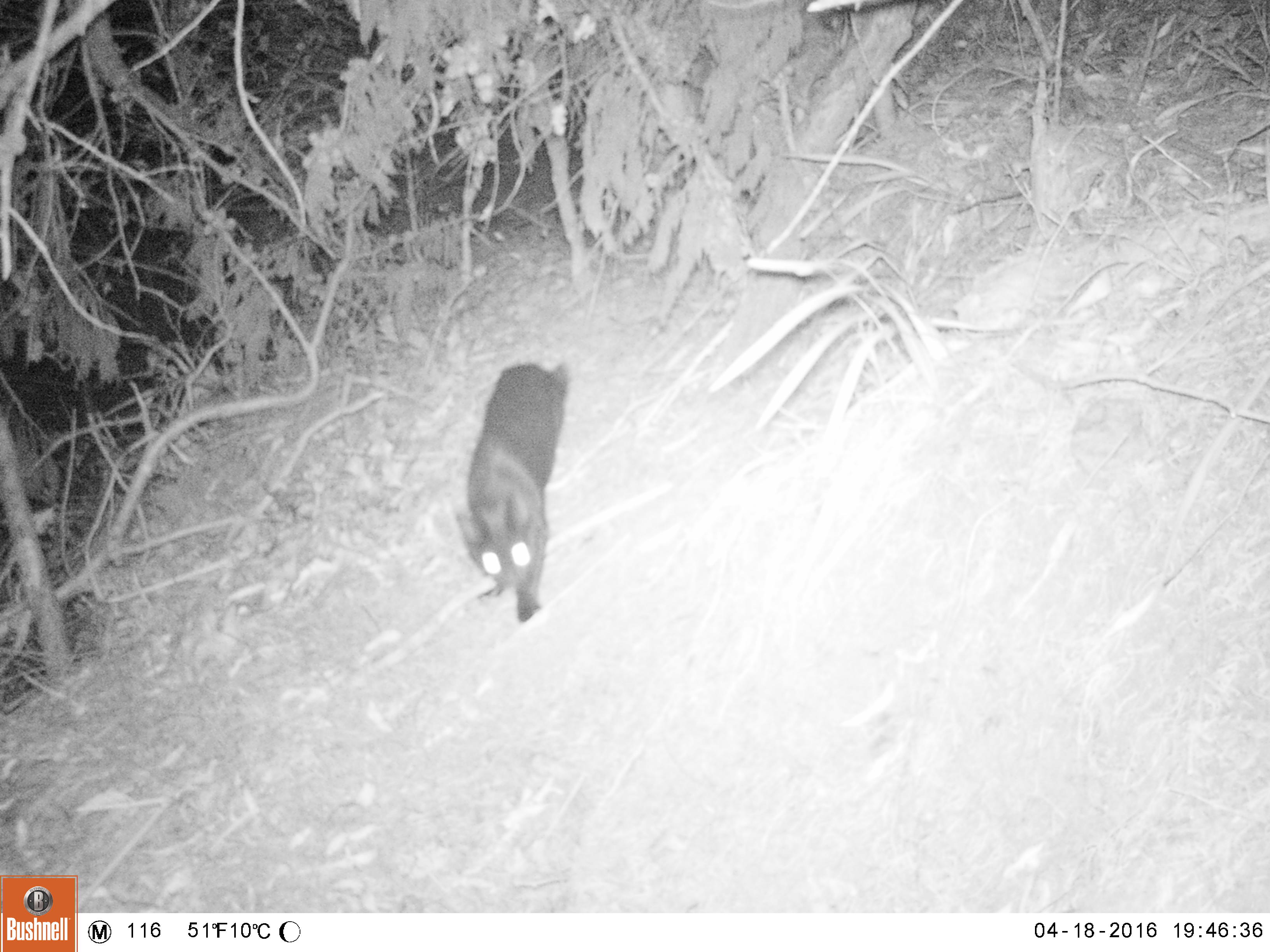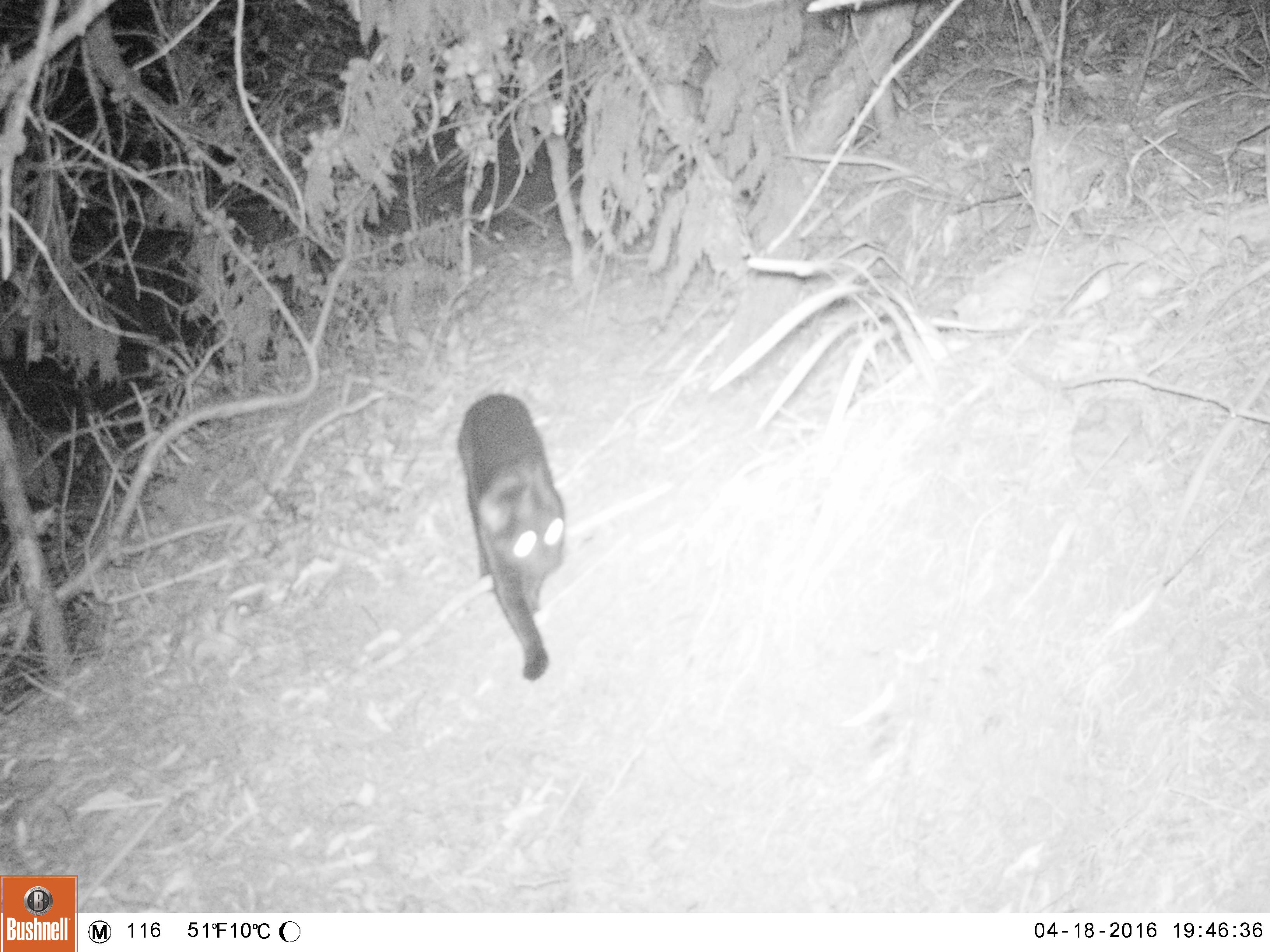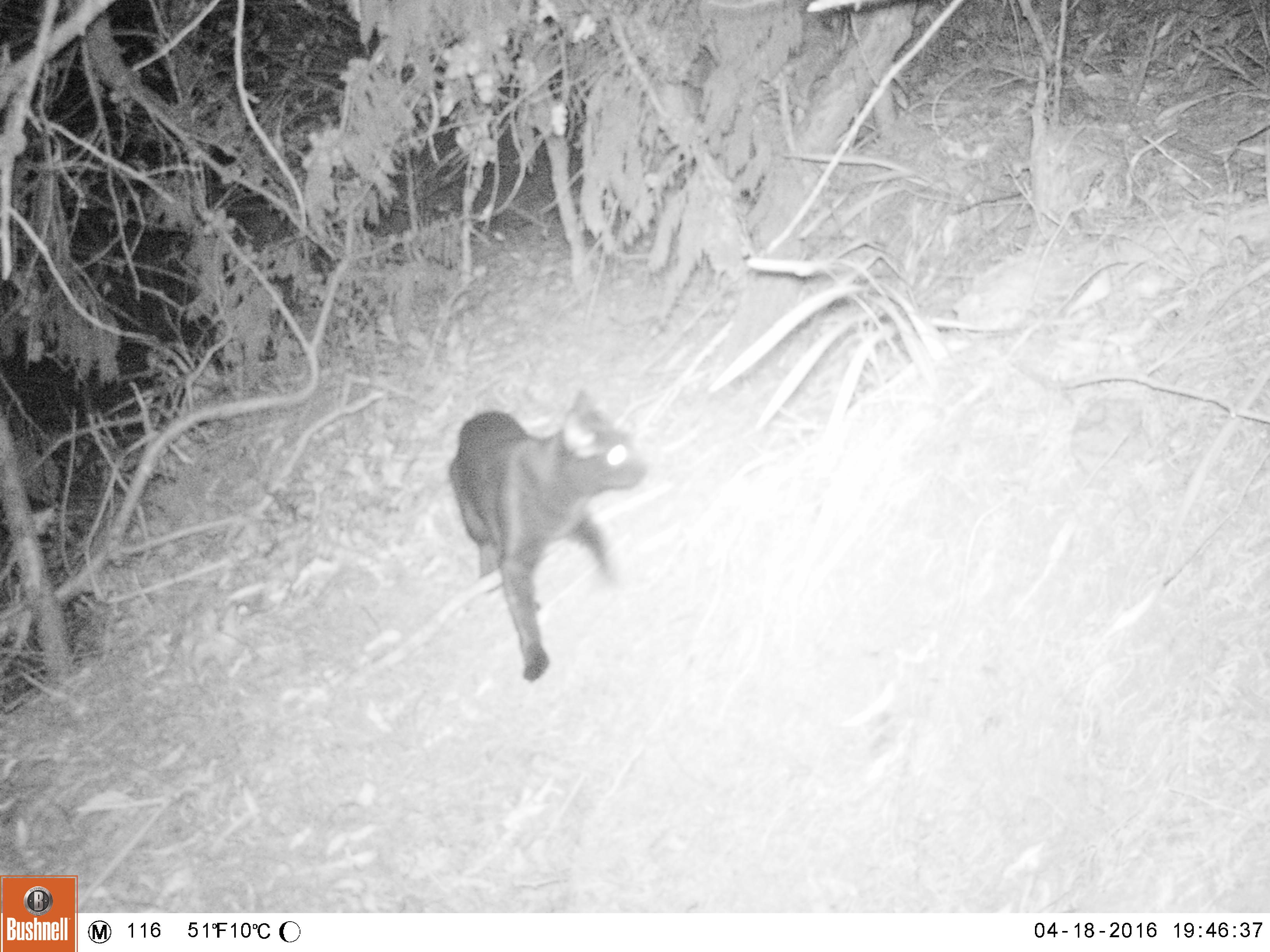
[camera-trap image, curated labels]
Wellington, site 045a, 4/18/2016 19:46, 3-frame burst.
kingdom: Animalia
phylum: Chordata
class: Mammalia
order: Carnivora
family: Felidae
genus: Felis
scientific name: Felis catus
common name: cat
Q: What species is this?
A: Cat (Felis catus).